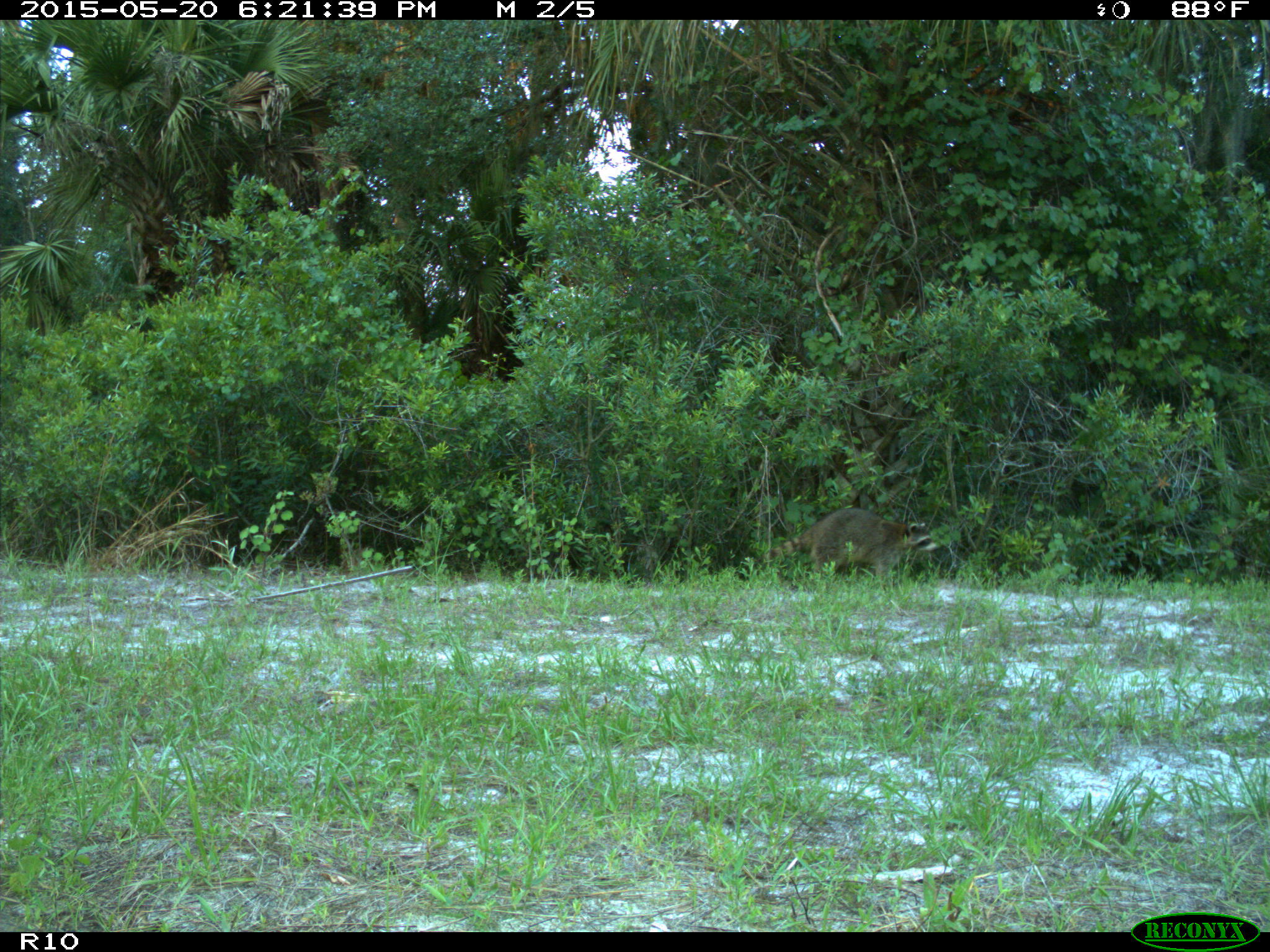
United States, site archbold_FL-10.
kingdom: Animalia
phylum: Chordata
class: Mammalia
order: Carnivora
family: Procyonidae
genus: Procyon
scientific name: Procyon lotor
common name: common raccoon